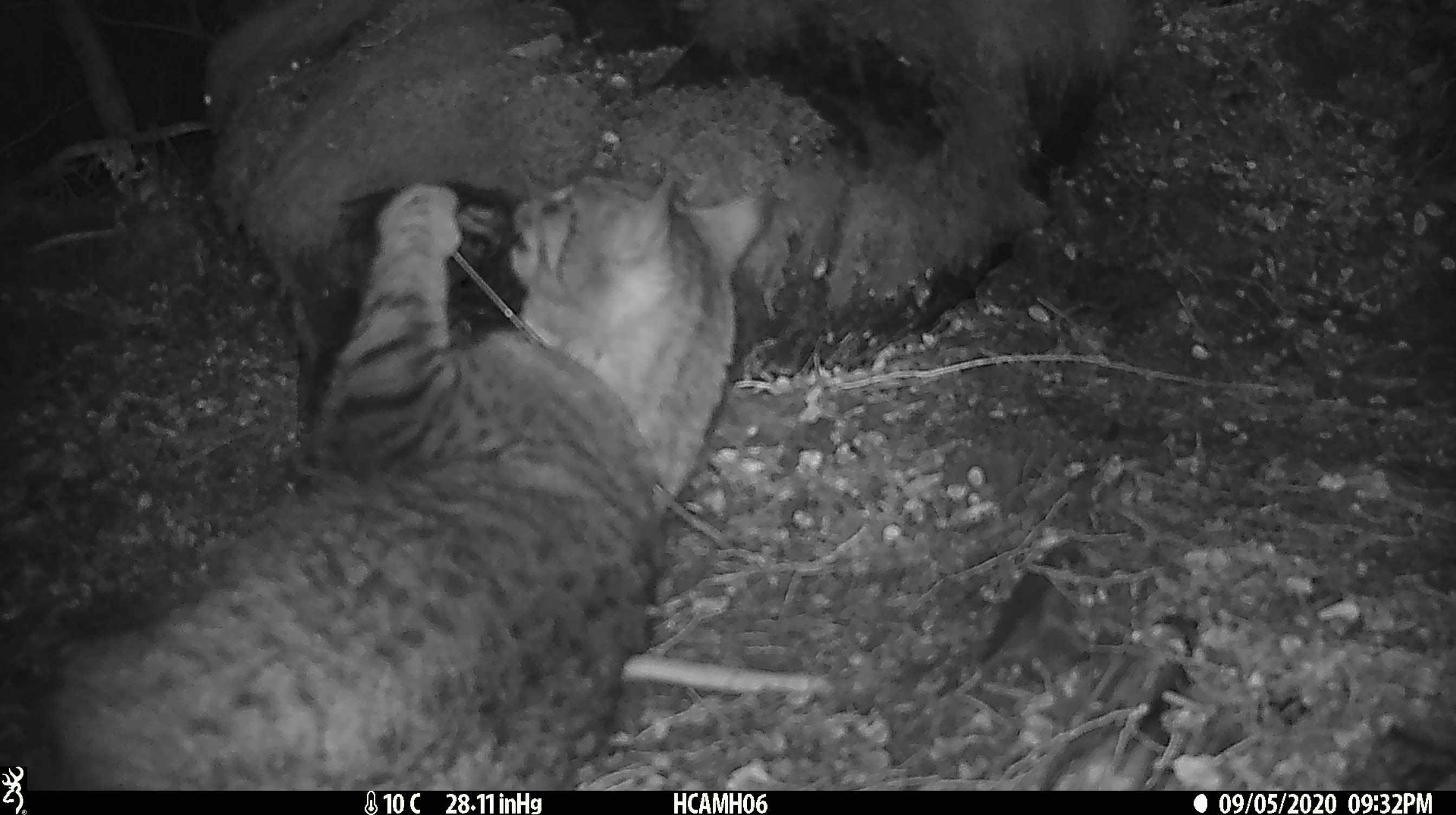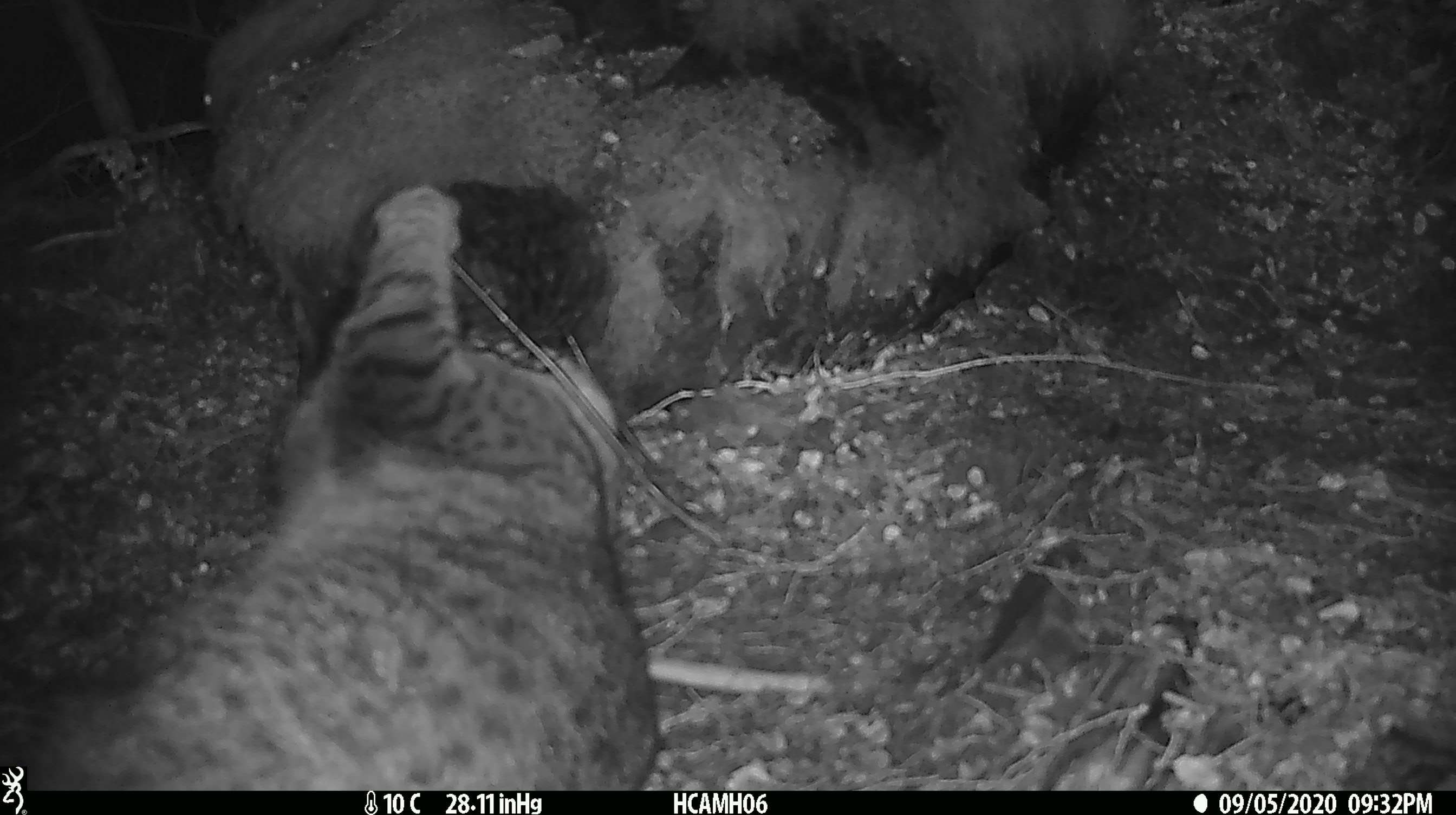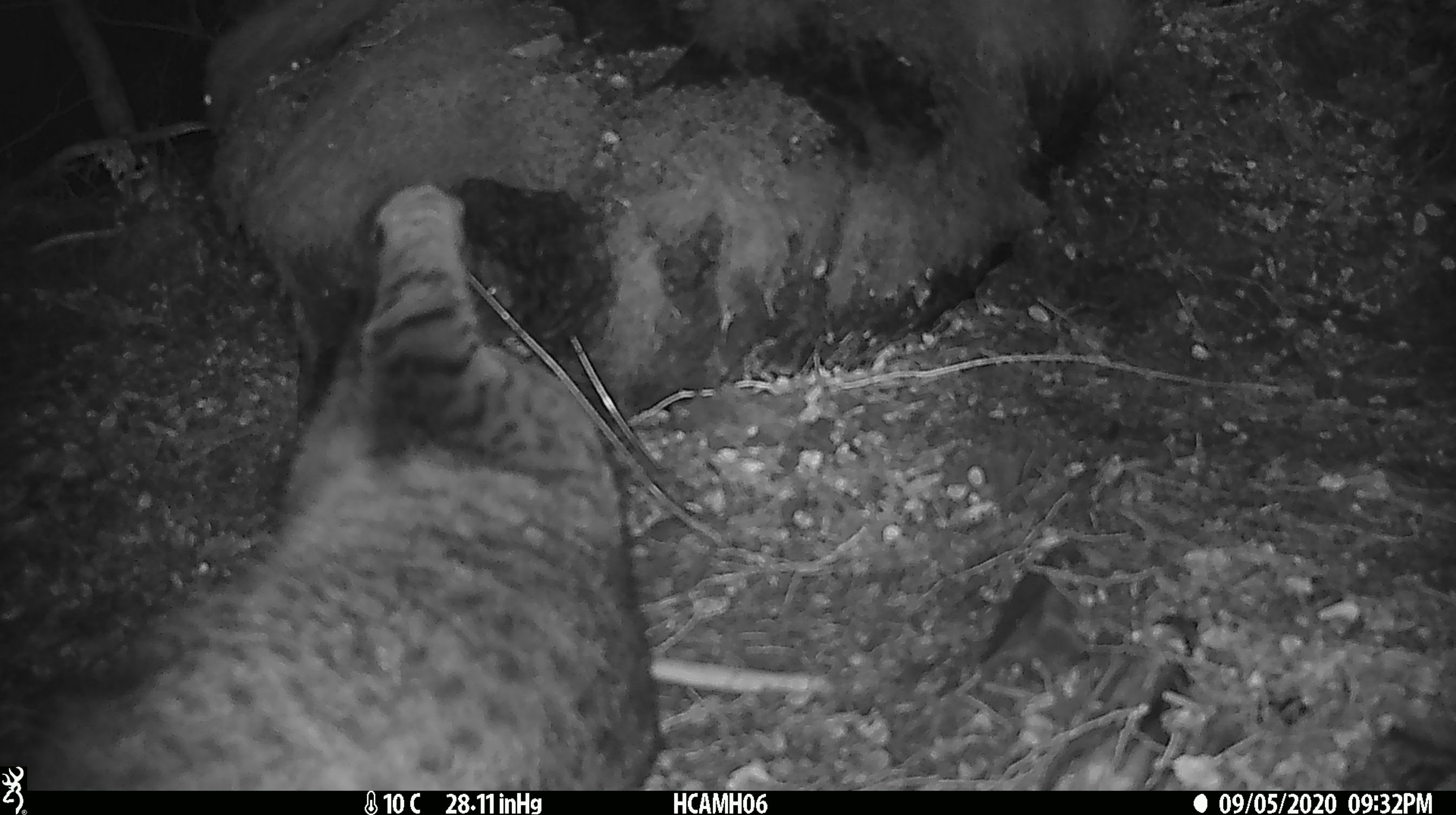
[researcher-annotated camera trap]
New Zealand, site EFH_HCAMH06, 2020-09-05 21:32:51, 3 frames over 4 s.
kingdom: Animalia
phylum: Chordata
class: Mammalia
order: Carnivora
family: Felidae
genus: Felis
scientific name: Felis catus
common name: domestic cat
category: cat